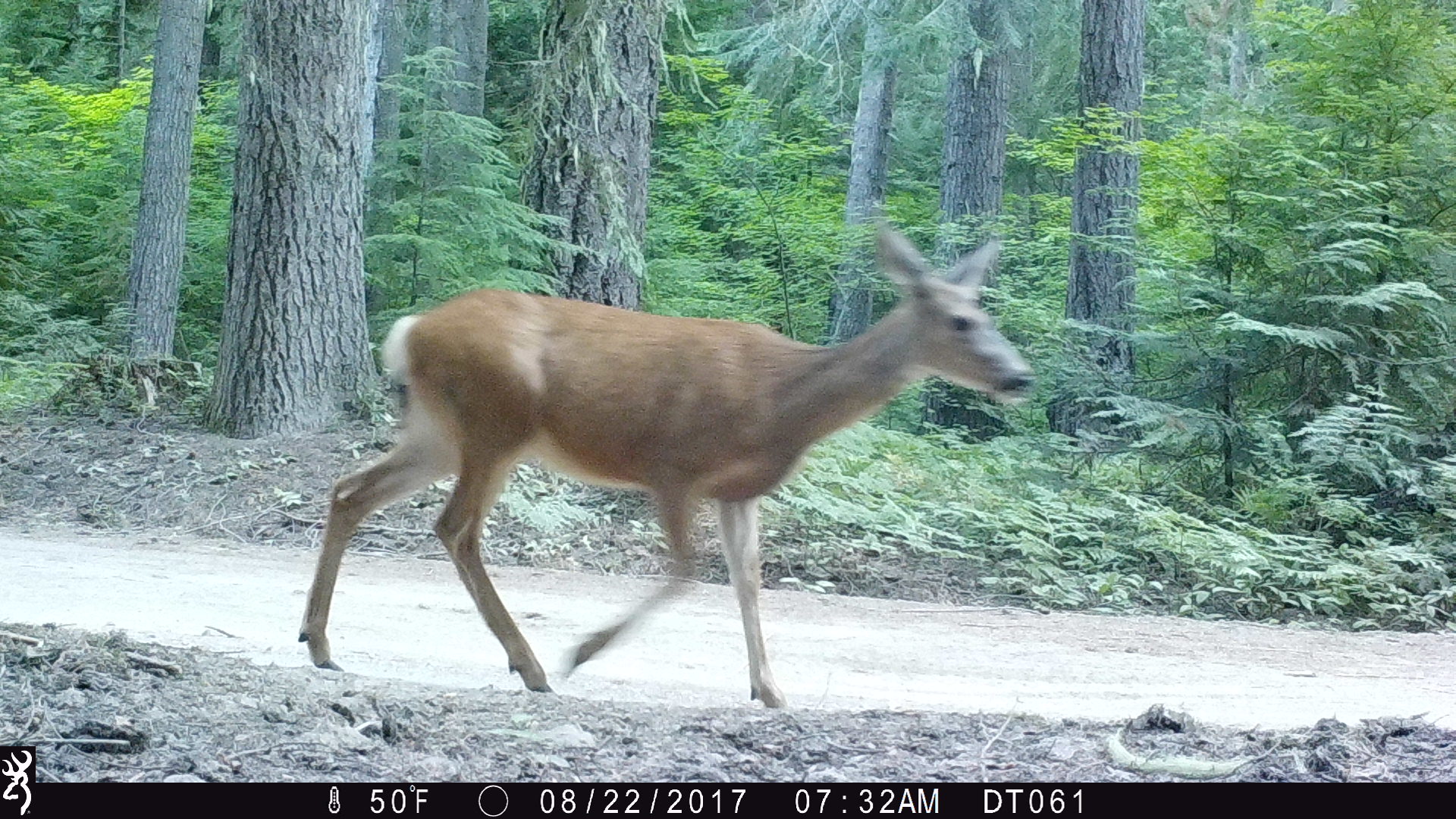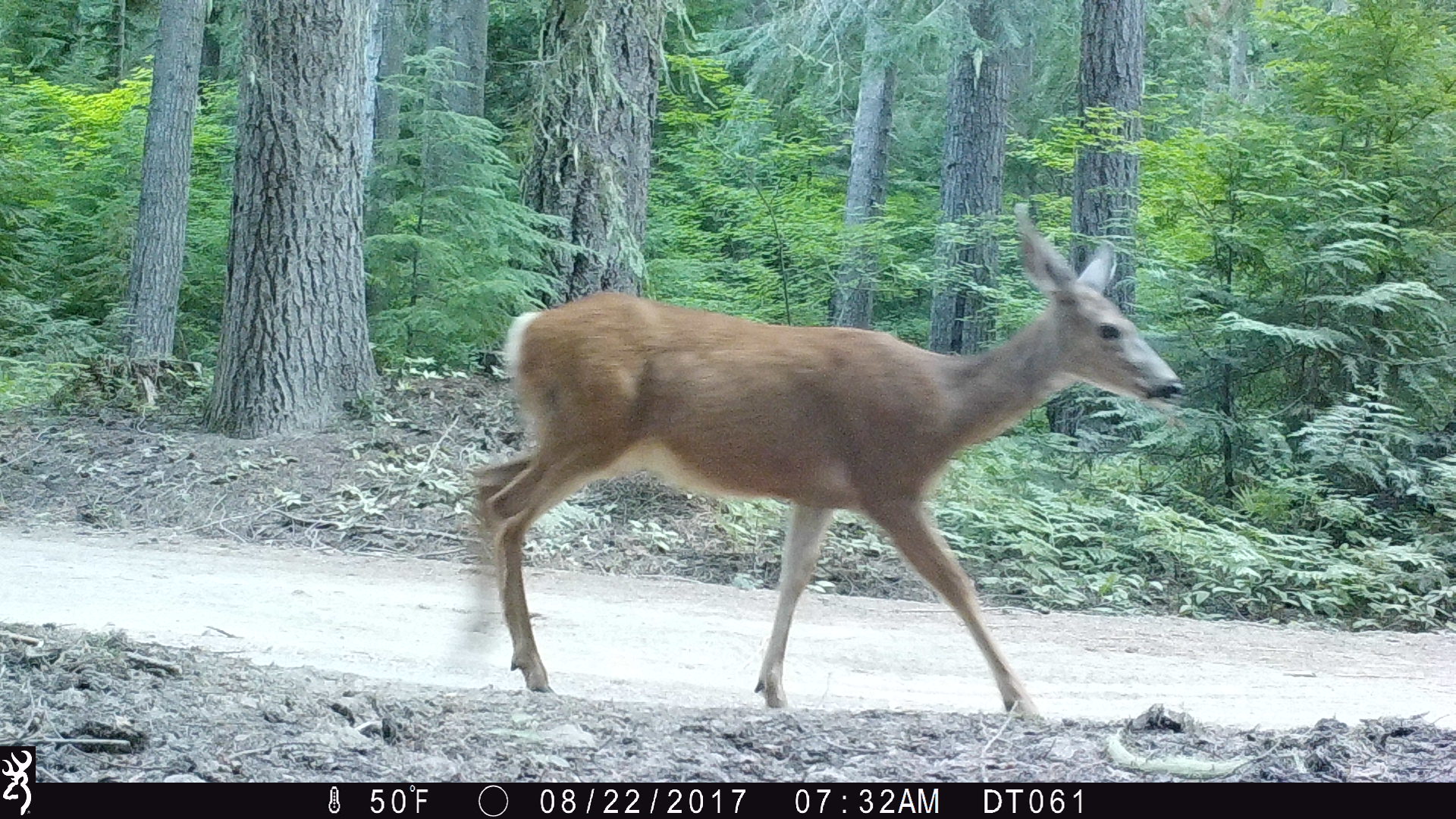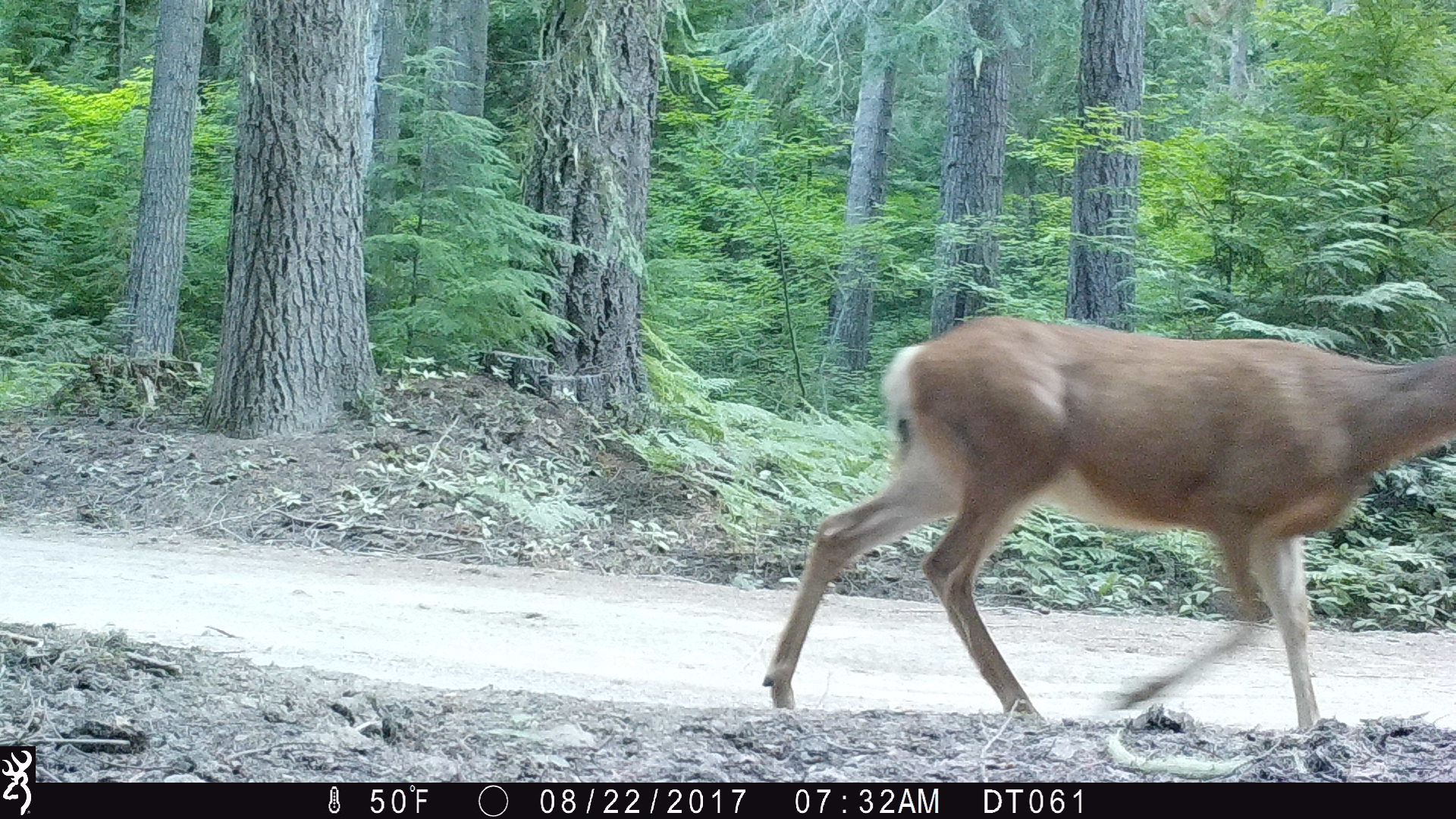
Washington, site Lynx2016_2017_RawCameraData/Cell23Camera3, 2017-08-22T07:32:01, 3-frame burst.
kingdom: Animalia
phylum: Chordata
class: Mammalia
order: Artiodactyla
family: Cervidae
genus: Odocoileus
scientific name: Odocoileus hemionus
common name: mule deer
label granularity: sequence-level